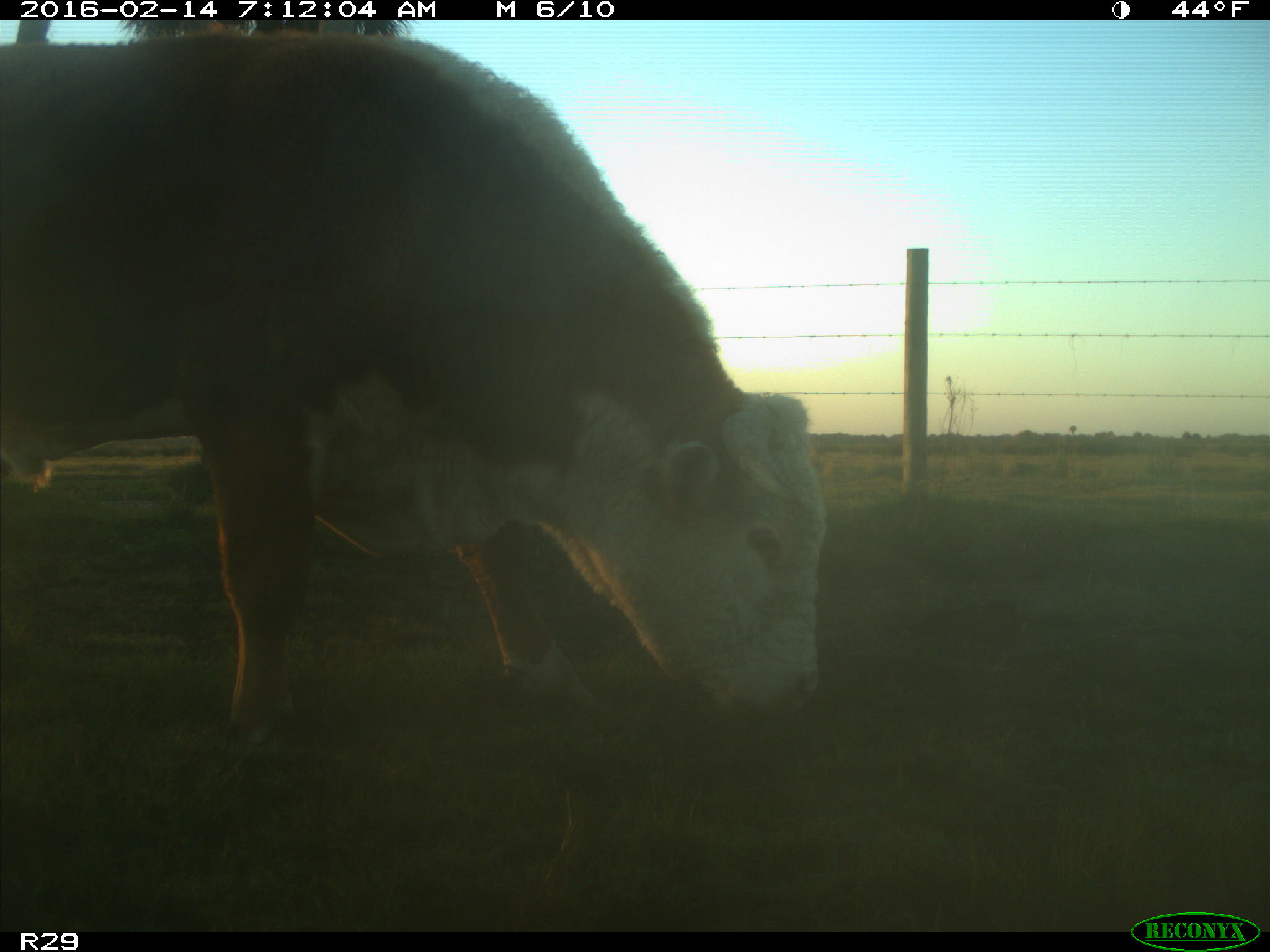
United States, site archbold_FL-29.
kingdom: Animalia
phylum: Chordata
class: Mammalia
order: Artiodactyla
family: Bovidae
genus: Bos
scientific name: Bos taurus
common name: domestic cow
Bos taurus (domestic cow).